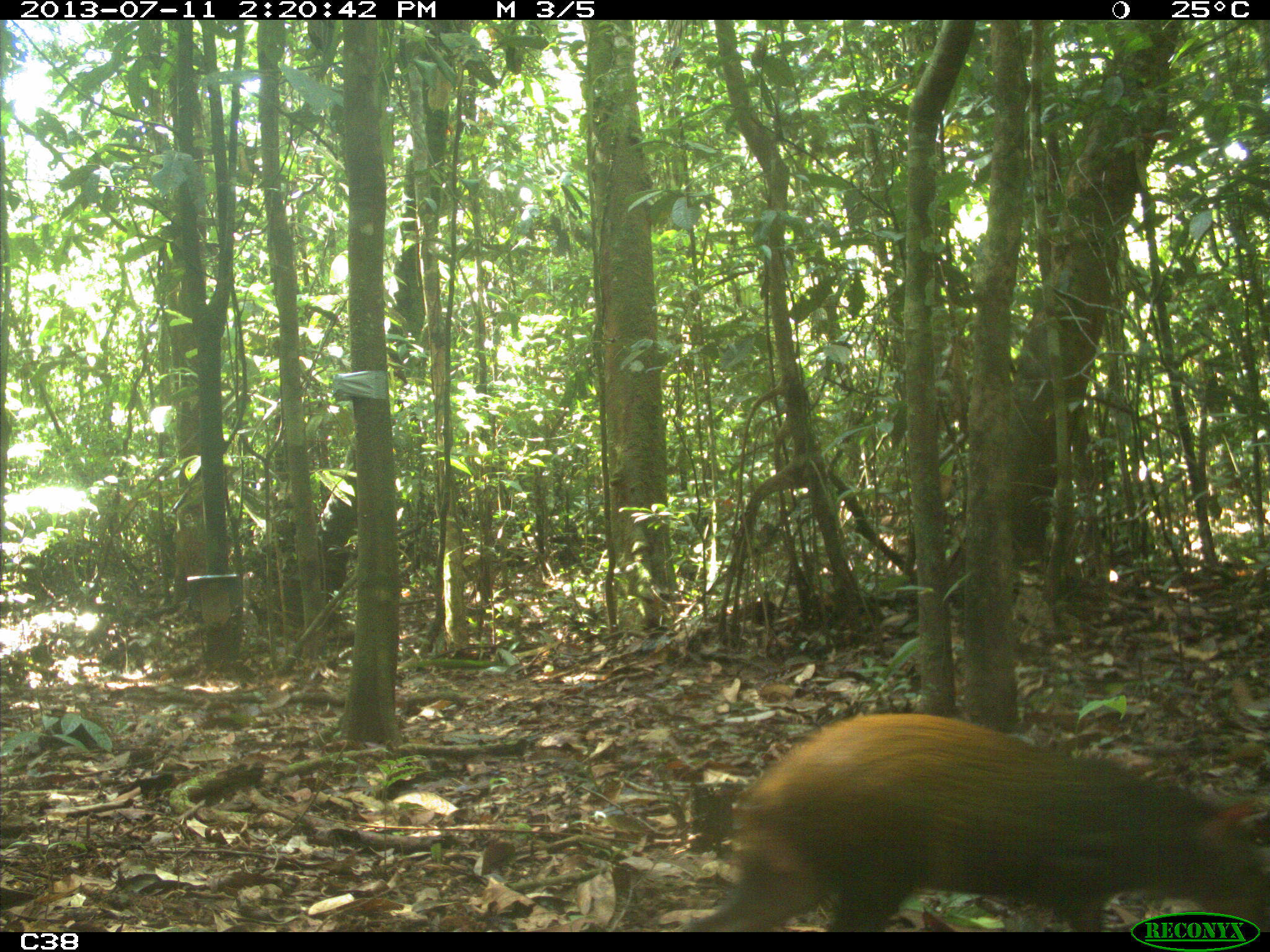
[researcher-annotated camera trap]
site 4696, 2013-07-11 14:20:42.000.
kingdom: Animalia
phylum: Chordata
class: Mammalia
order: Rodentia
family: Dasyproctidae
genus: Dasyprocta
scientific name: Dasyprocta leporina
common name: red-rumped agouti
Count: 1.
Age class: adult.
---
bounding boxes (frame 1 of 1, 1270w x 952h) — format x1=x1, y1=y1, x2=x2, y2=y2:
dasyprocta leporina: x1=681, y1=713, x2=1270, y2=932